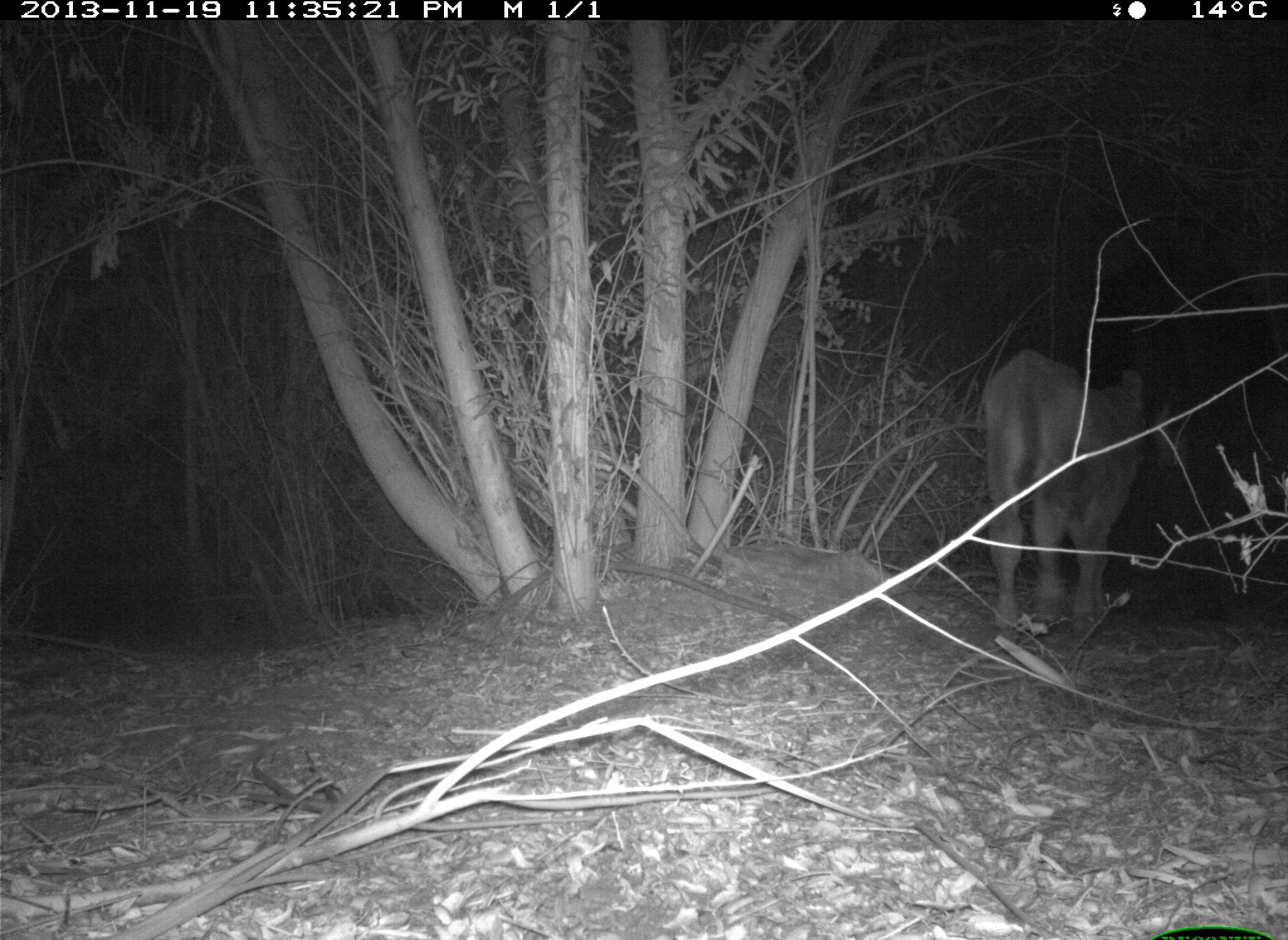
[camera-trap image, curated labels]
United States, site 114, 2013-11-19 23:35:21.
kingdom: Animalia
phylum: Chordata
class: Mammalia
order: Artiodactyla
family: Bovidae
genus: Bos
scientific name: Bos taurus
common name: cow